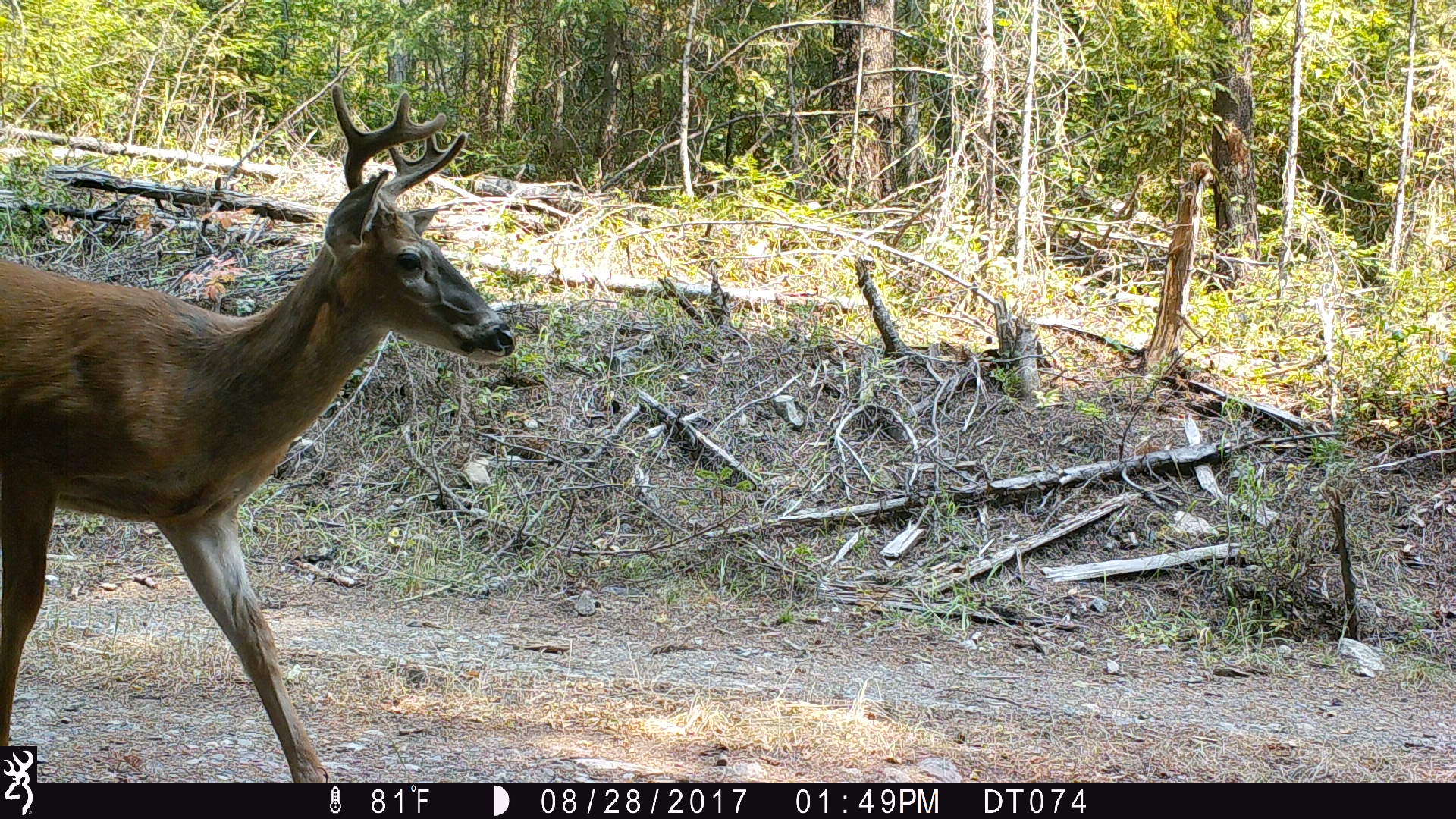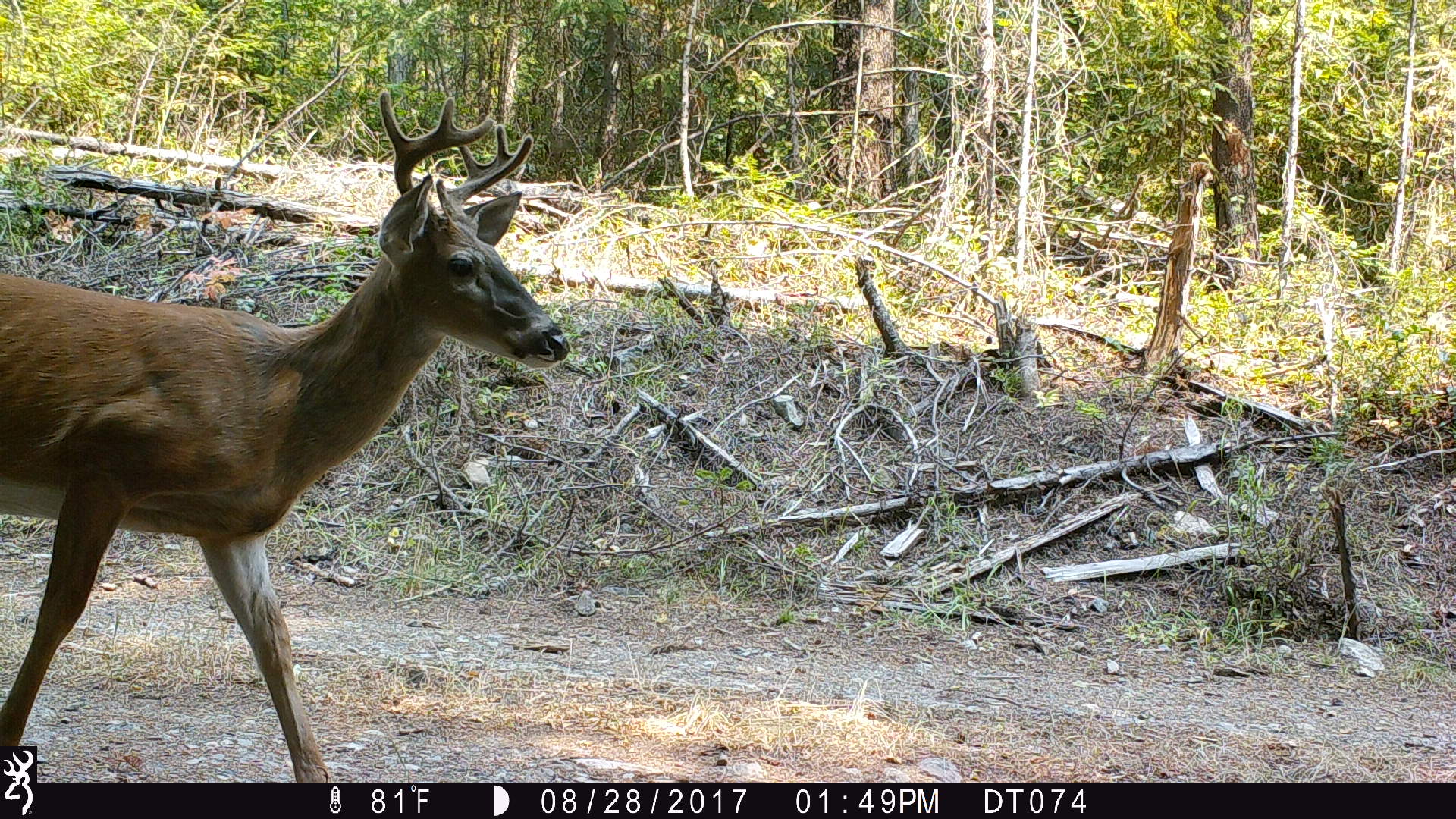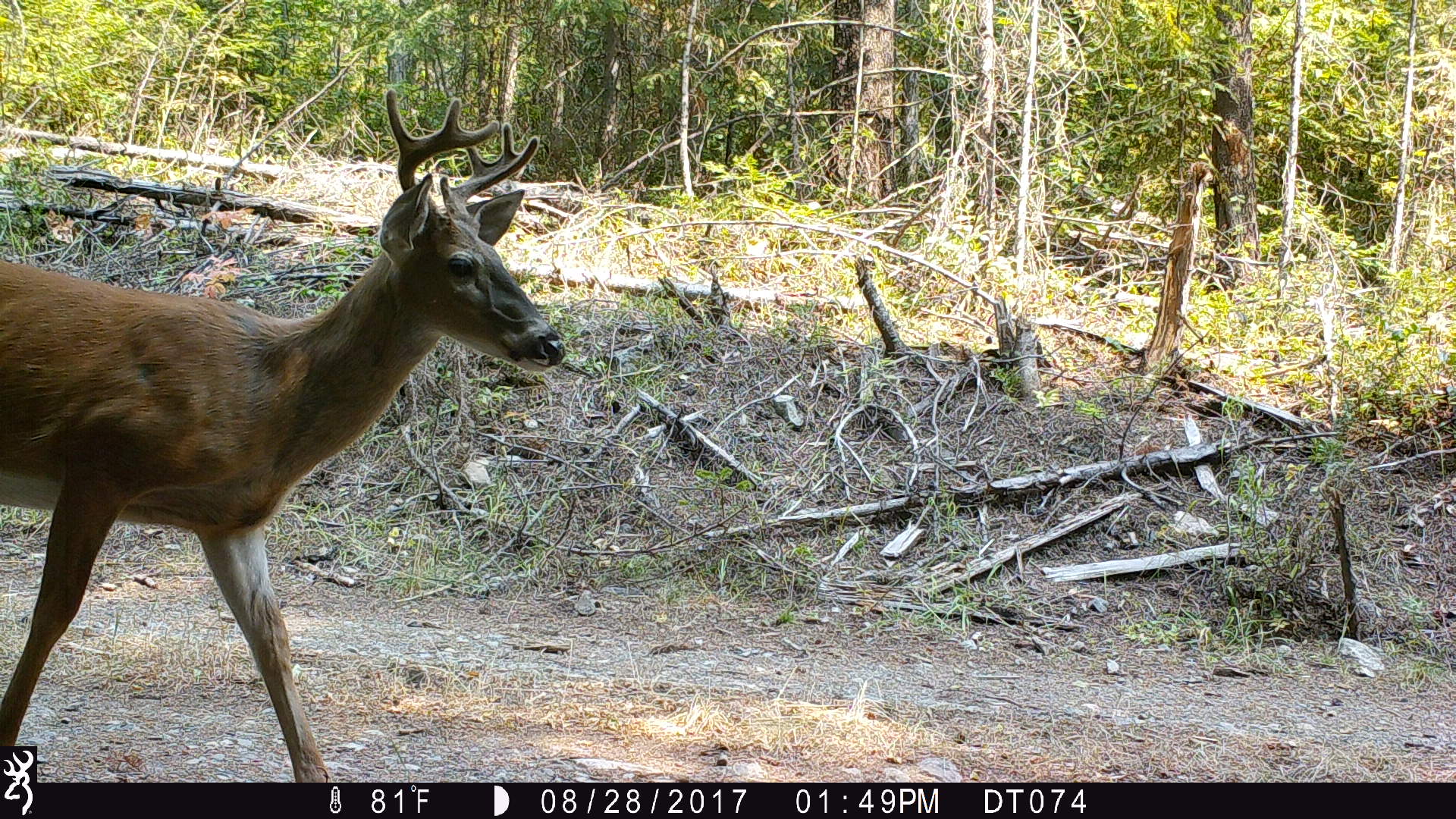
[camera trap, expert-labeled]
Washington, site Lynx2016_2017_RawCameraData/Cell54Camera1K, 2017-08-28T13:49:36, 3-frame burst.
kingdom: Animalia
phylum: Chordata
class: Mammalia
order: Artiodactyla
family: Cervidae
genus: Odocoileus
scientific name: Odocoileus virginianus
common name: white-tailed deer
Odocoileus virginianus (white-tailed deer). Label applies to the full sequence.